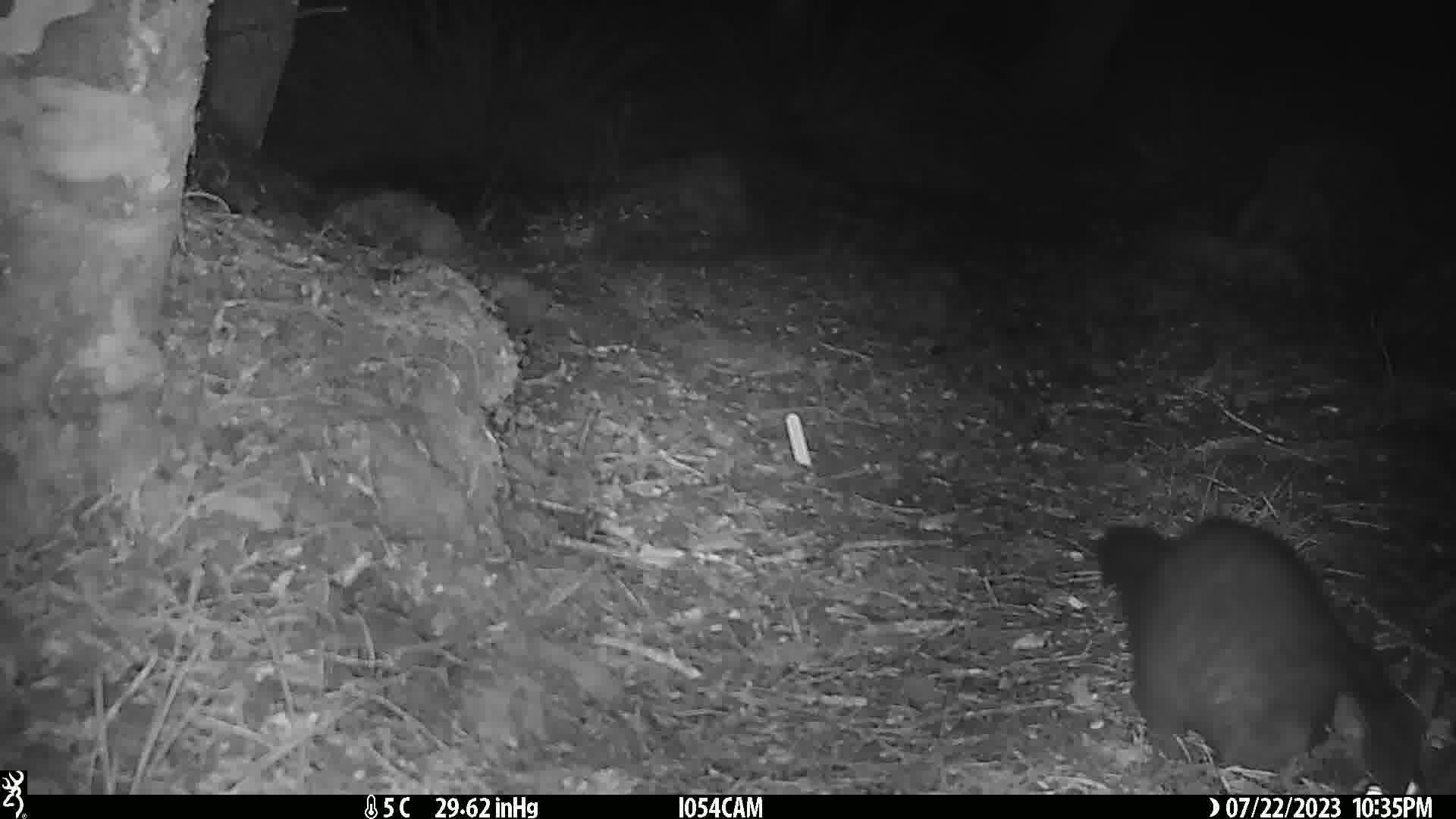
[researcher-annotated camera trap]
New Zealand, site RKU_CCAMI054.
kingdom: Animalia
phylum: Chordata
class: Mammalia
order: Diprotodontia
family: Phalangeridae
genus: Trichosurus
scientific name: Trichosurus vulpecula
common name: common brushtail possum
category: possum